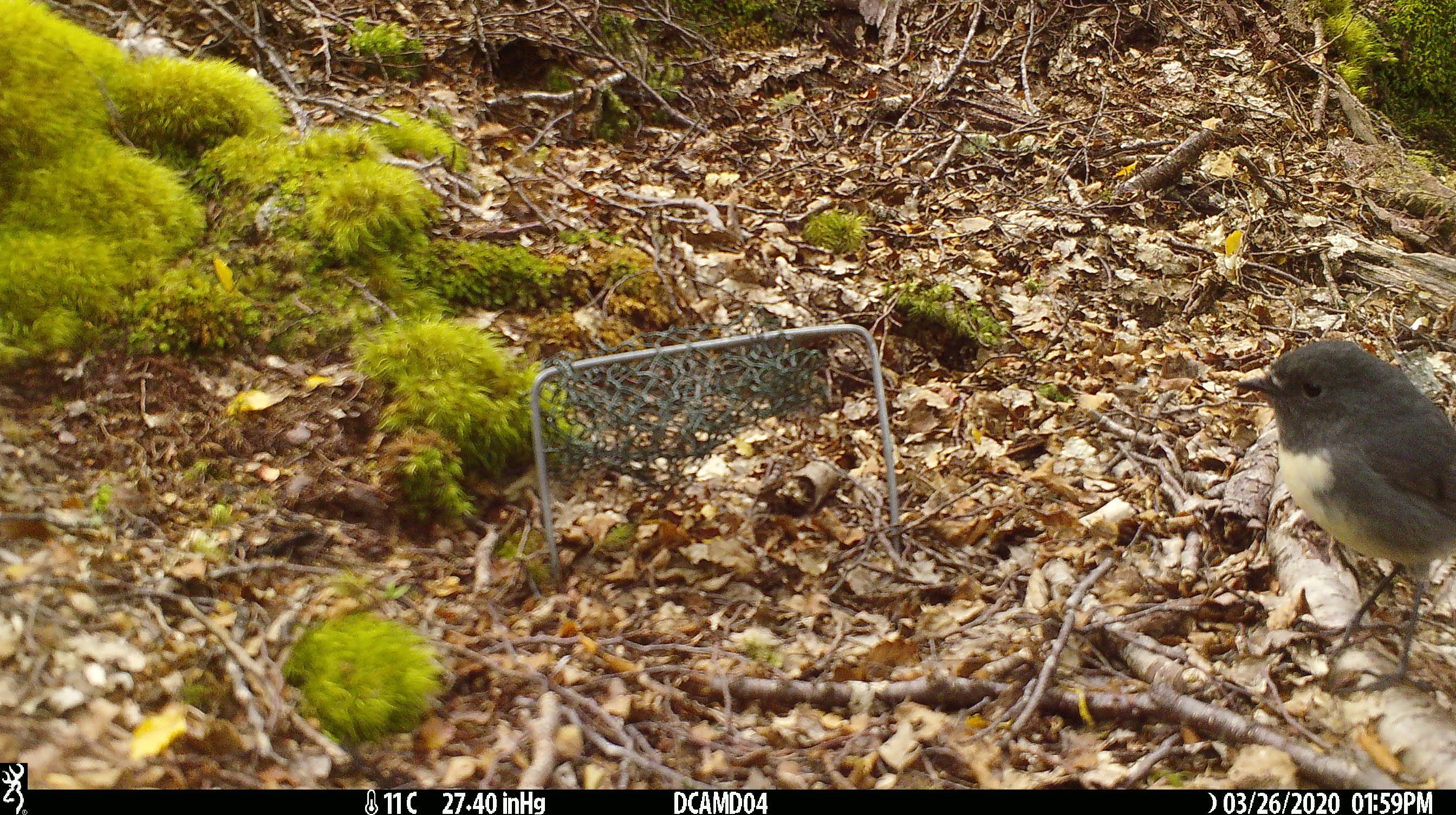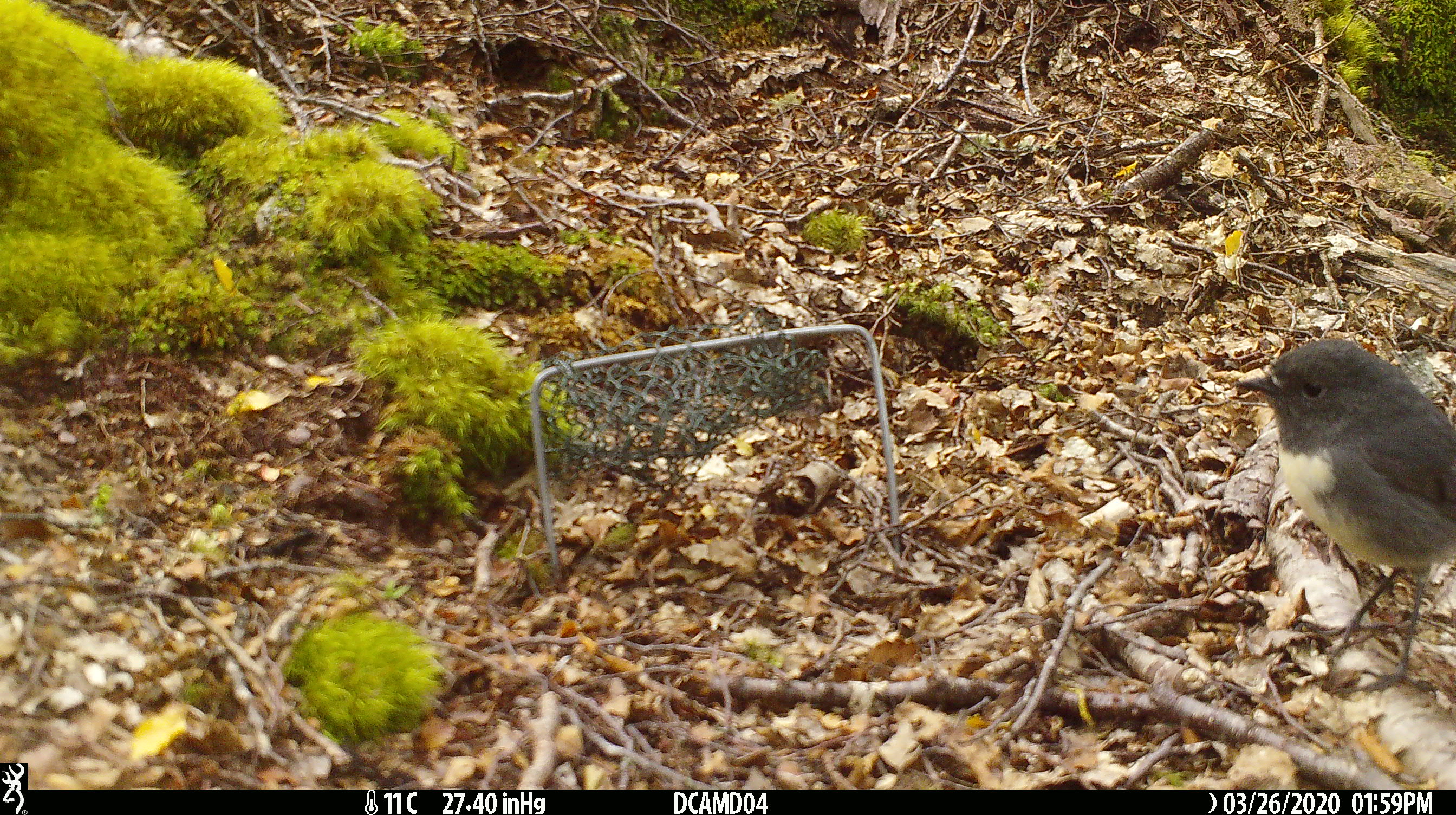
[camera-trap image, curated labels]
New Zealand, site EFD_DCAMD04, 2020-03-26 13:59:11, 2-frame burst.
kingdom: Animalia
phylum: Chordata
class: Aves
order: Passeriformes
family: Petroicidae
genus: Petroica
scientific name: Petroica australis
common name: new zealand robin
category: robin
Robin (new zealand robin) (Petroica australis).